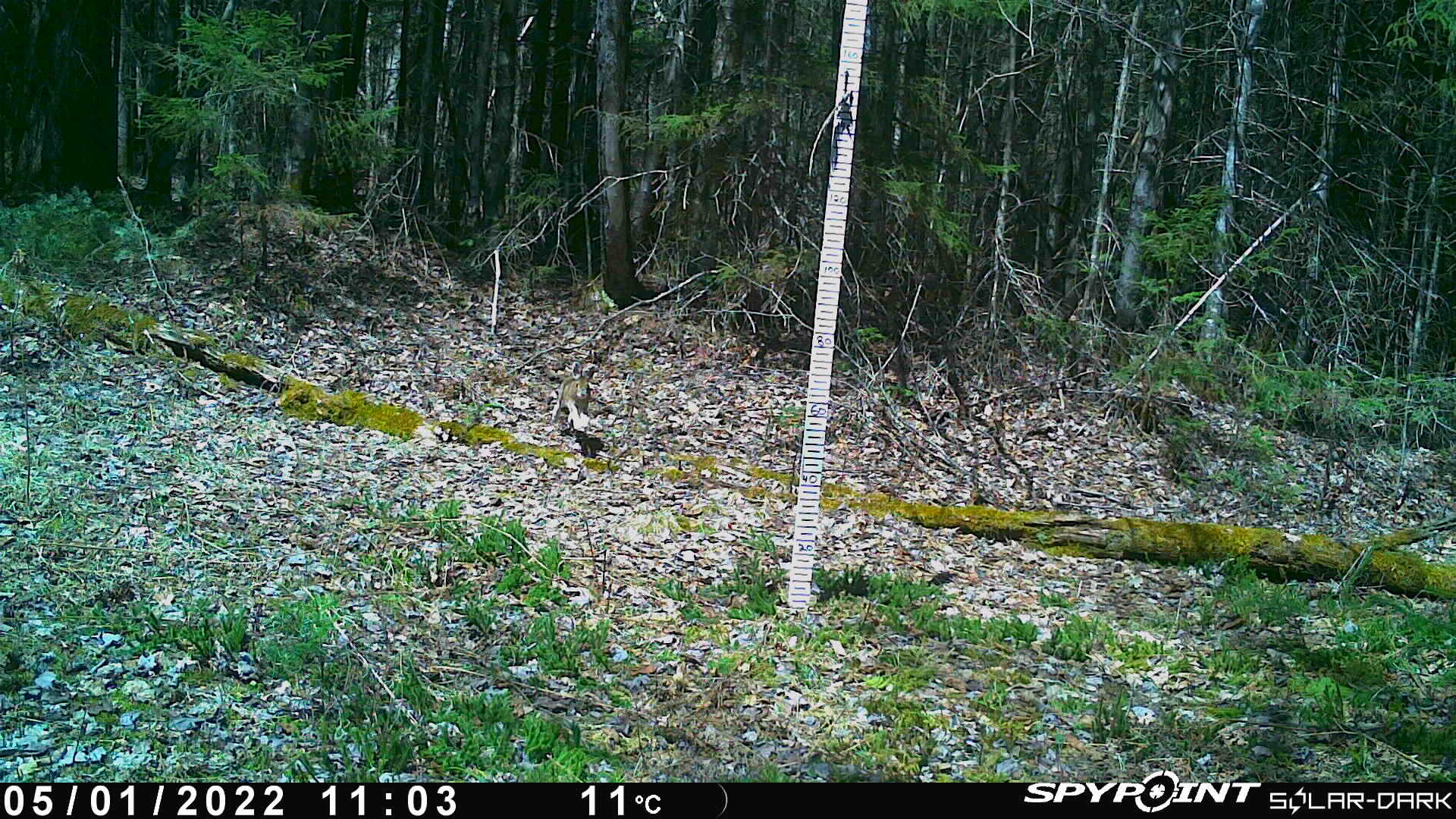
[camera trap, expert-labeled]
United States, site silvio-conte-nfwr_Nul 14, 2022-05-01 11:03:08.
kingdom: Animalia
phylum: Chordata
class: Mammalia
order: Lagomorpha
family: Leporidae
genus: Lepus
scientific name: Lepus americanus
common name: snowshoe hare